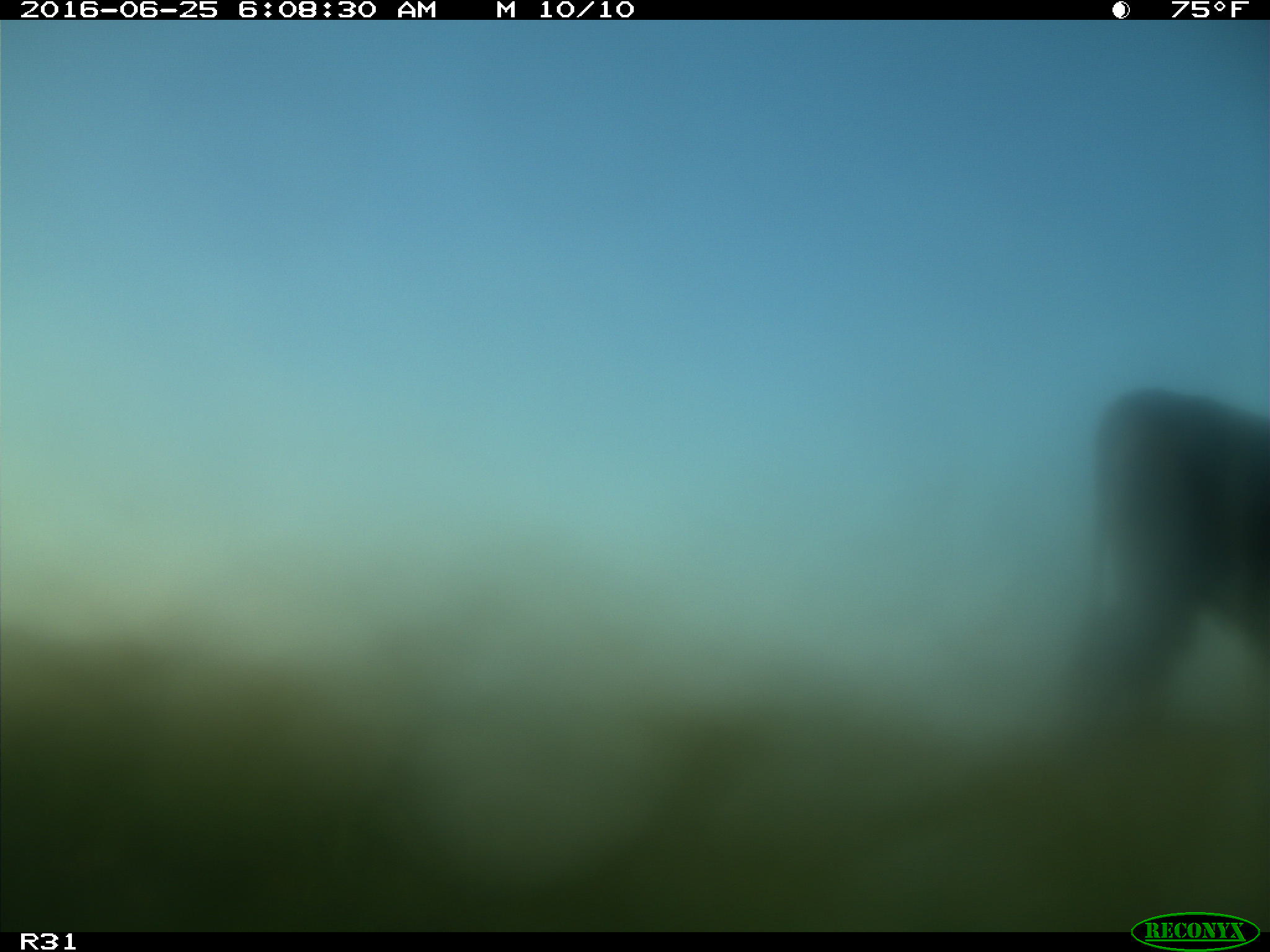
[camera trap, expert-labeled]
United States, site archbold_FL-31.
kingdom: Animalia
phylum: Chordata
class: Mammalia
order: Artiodactyla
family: Bovidae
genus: Bos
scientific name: Bos taurus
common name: domestic cow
Bos taurus (domestic cow).